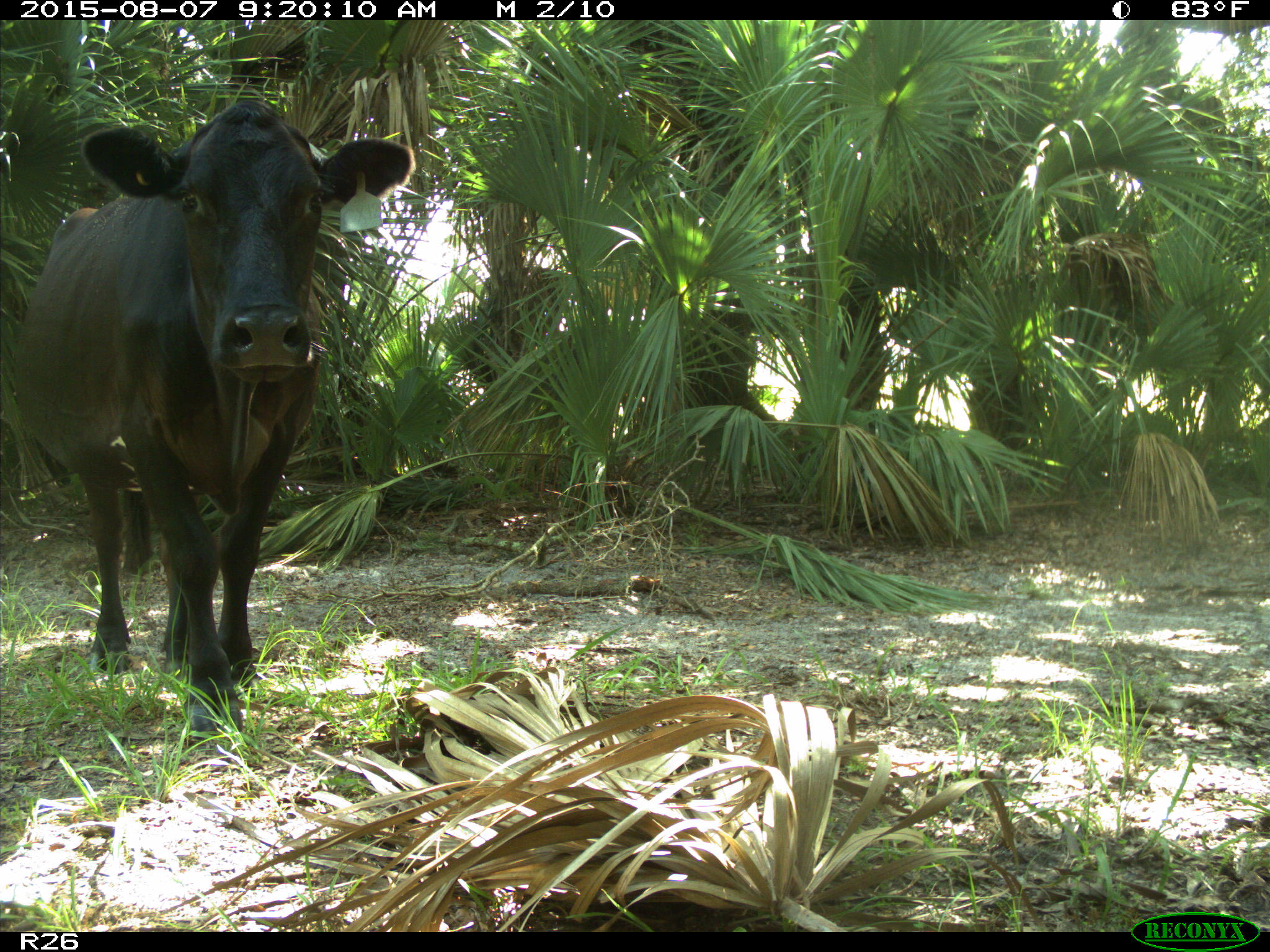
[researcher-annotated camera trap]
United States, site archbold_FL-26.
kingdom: Animalia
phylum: Chordata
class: Mammalia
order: Artiodactyla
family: Bovidae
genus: Bos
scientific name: Bos taurus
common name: domestic cow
Bos taurus (domestic cow).